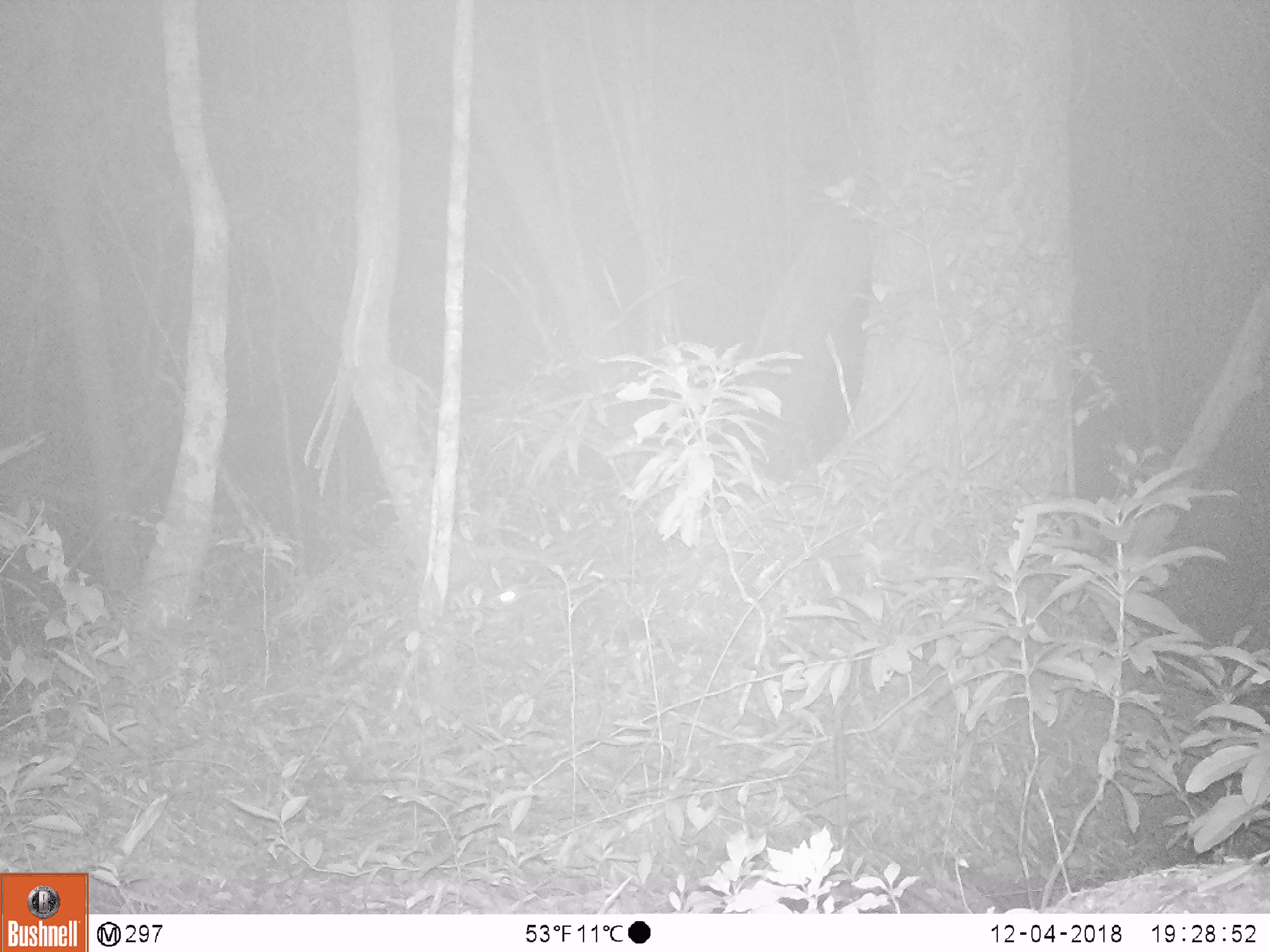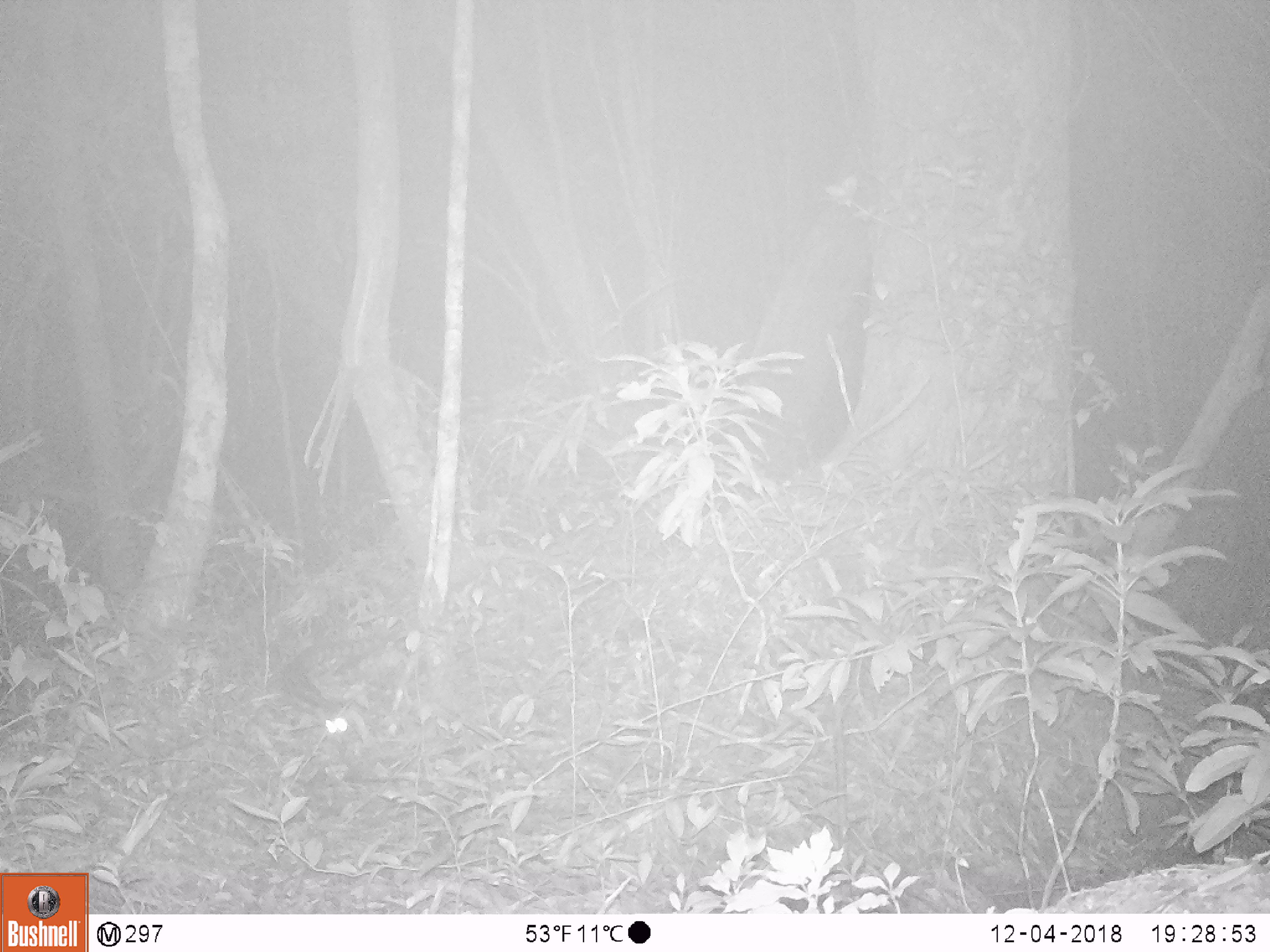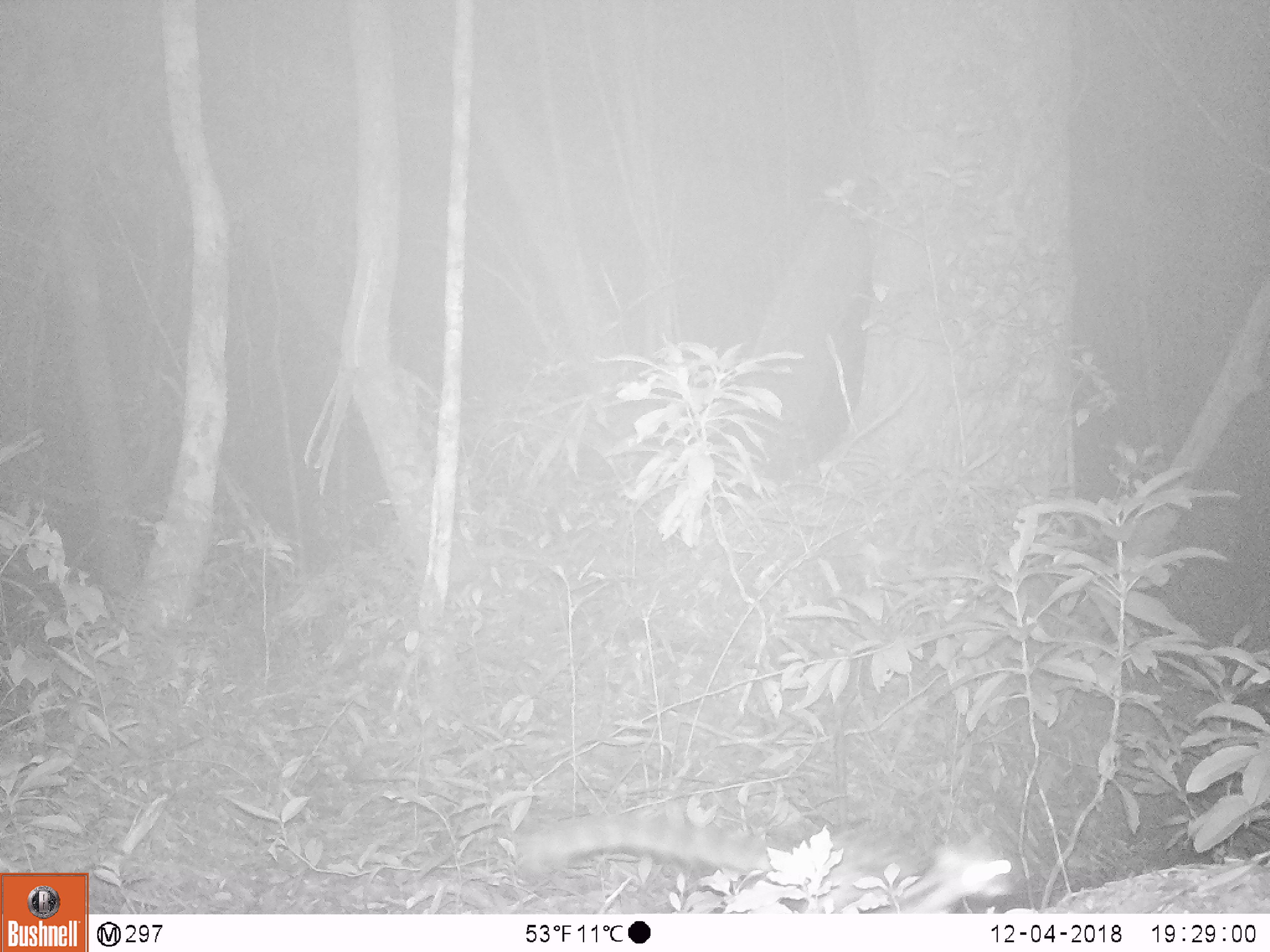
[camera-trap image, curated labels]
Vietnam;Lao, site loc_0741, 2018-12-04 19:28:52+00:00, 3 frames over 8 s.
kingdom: Animalia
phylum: Chordata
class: Mammalia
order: Carnivora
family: Prionodontidae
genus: Prionodon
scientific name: Prionodon pardicolor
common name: spotted linsang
Spotted linsang (Prionodon pardicolor). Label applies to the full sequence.